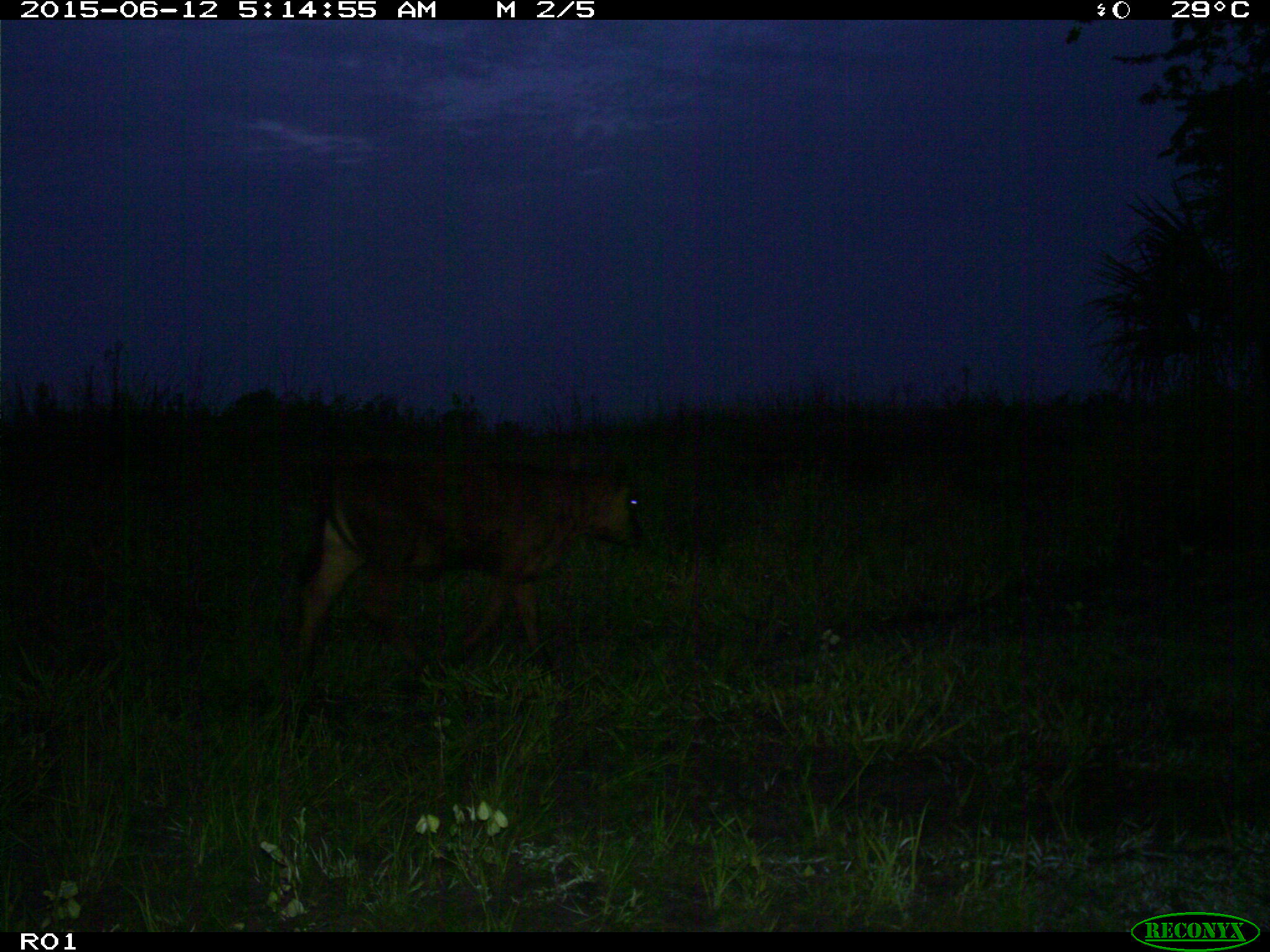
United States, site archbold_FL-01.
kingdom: Animalia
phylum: Chordata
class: Mammalia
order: Artiodactyla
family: Bovidae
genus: Bos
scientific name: Bos taurus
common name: domestic cow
Bos taurus (domestic cow).